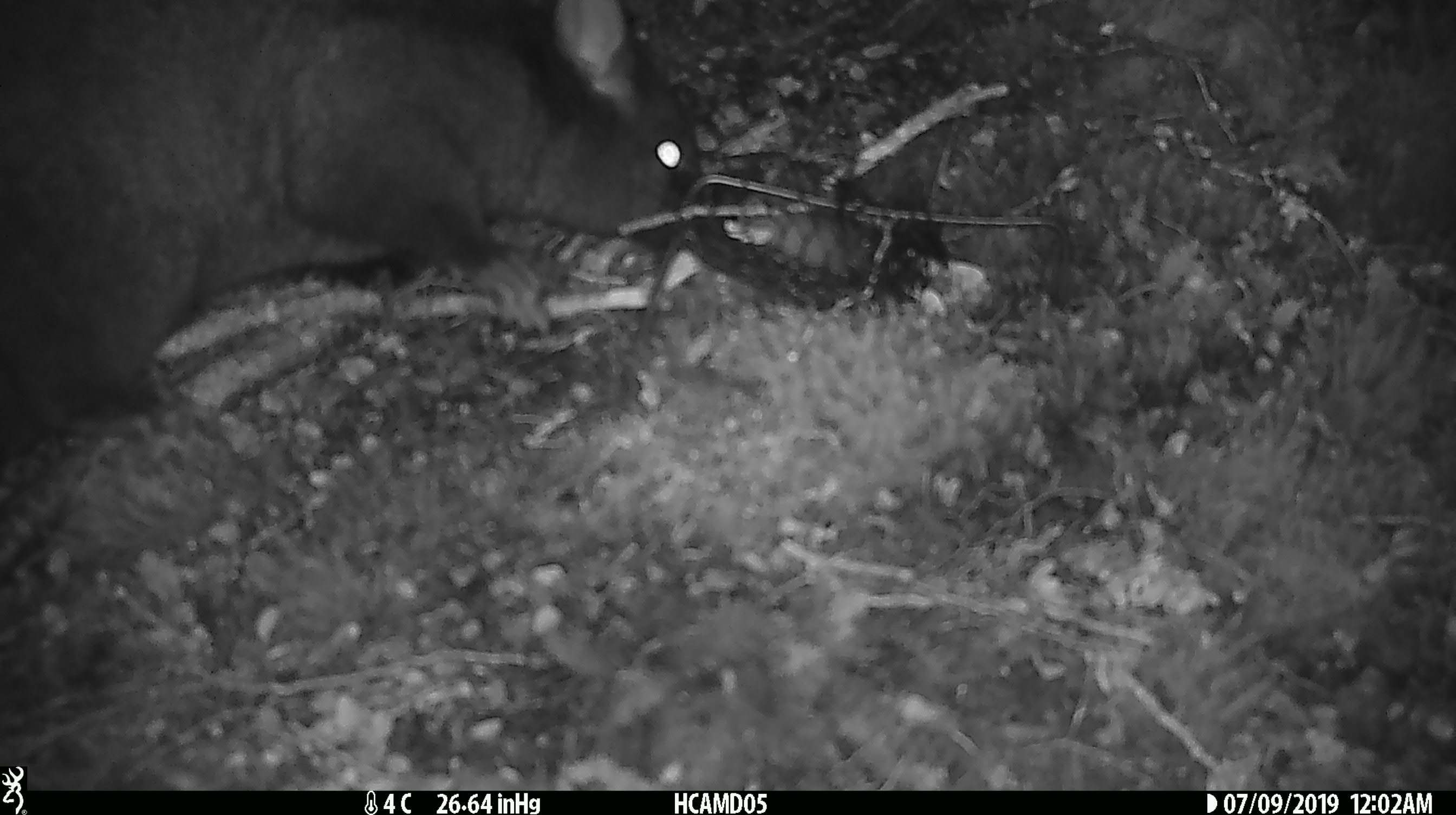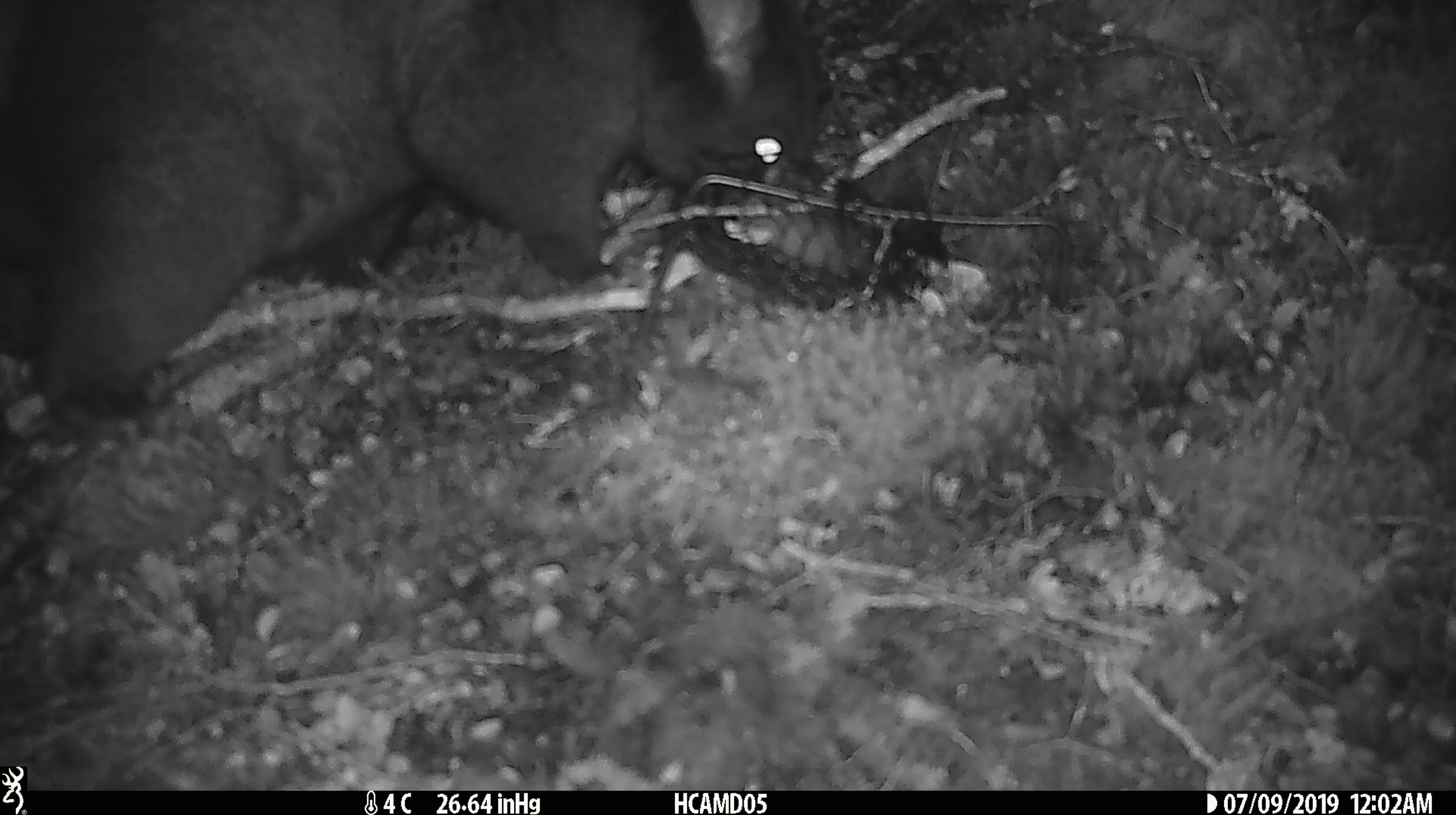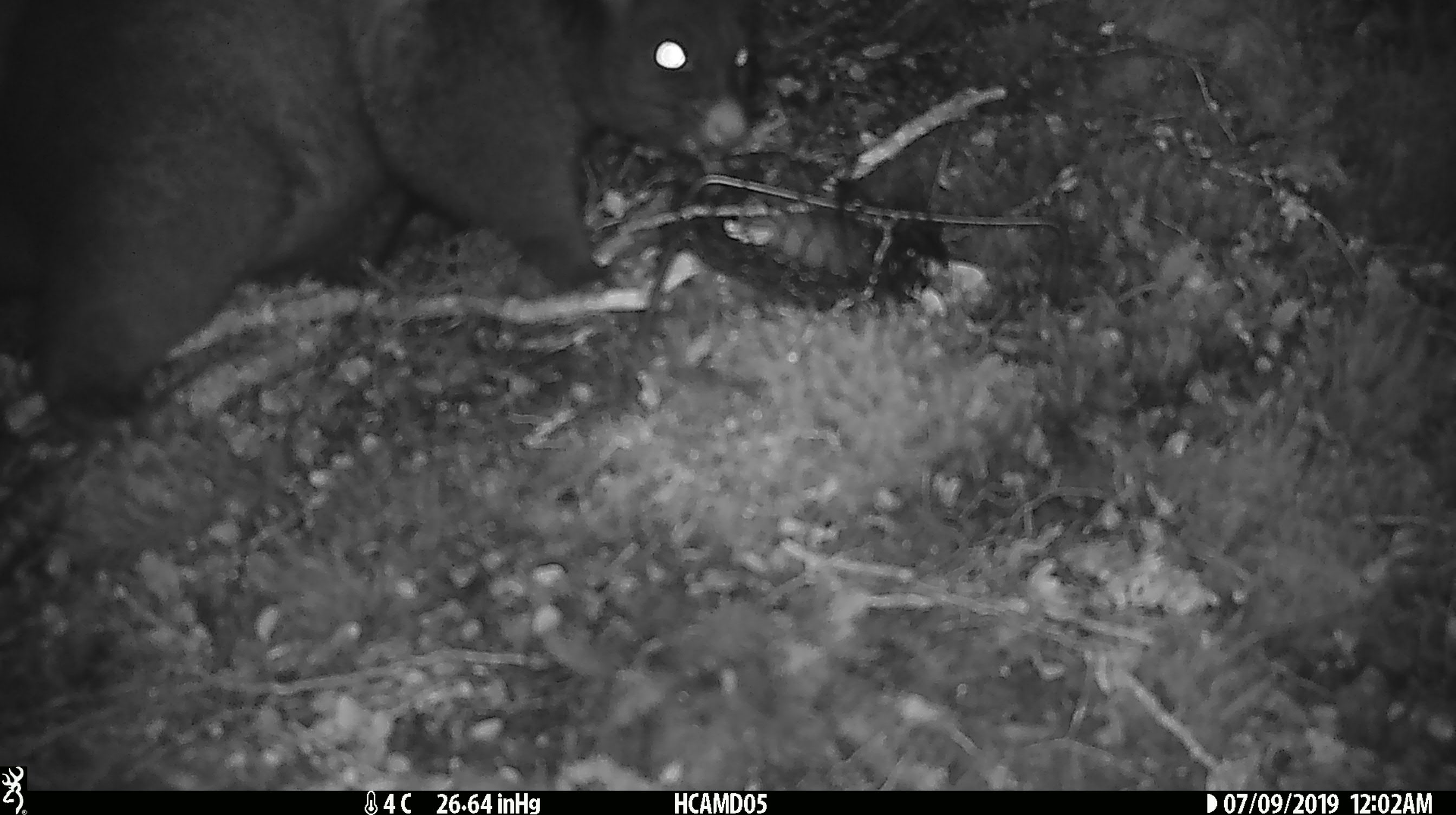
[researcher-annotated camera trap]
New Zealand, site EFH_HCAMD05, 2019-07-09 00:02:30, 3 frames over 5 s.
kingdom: Animalia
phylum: Chordata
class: Mammalia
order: Diprotodontia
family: Phalangeridae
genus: Trichosurus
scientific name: Trichosurus vulpecula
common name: common brushtail possum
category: possum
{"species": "possum (common brushtail possum) (Trichosurus vulpecula)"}